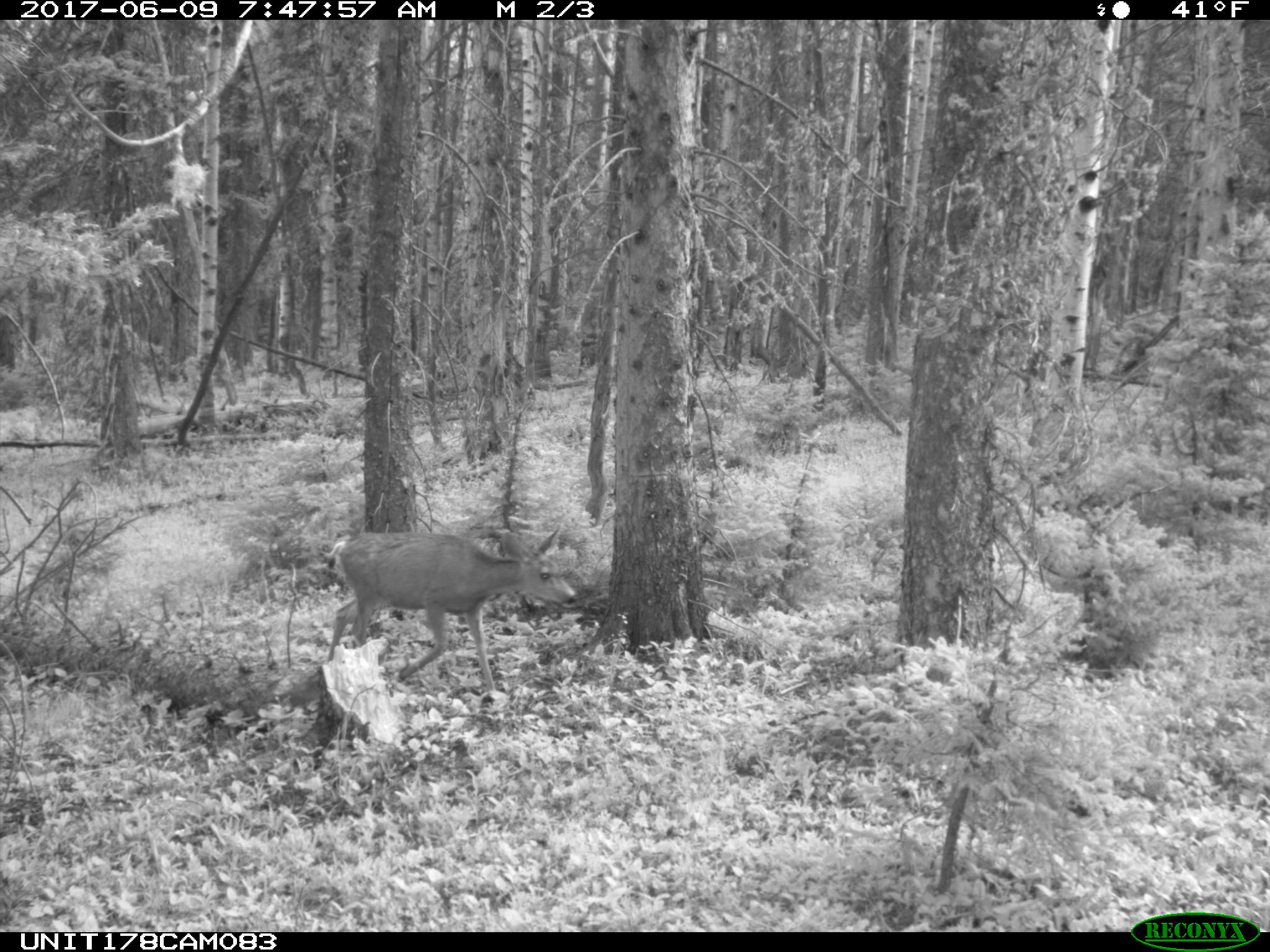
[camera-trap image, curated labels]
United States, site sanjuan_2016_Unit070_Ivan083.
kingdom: Animalia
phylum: Chordata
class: Mammalia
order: Artiodactyla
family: Cervidae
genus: Odocoileus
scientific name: Odocoileus hemionus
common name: mule deer